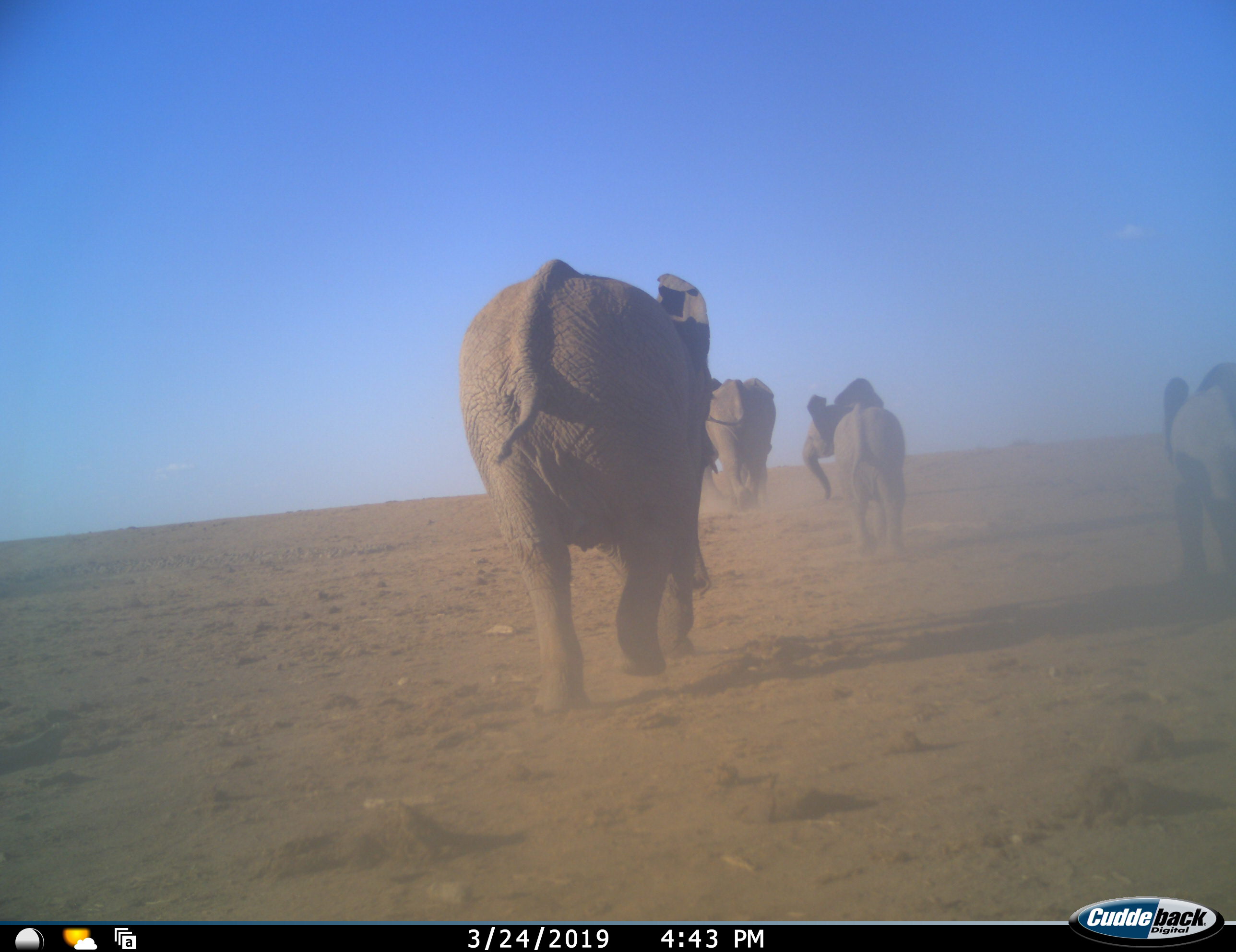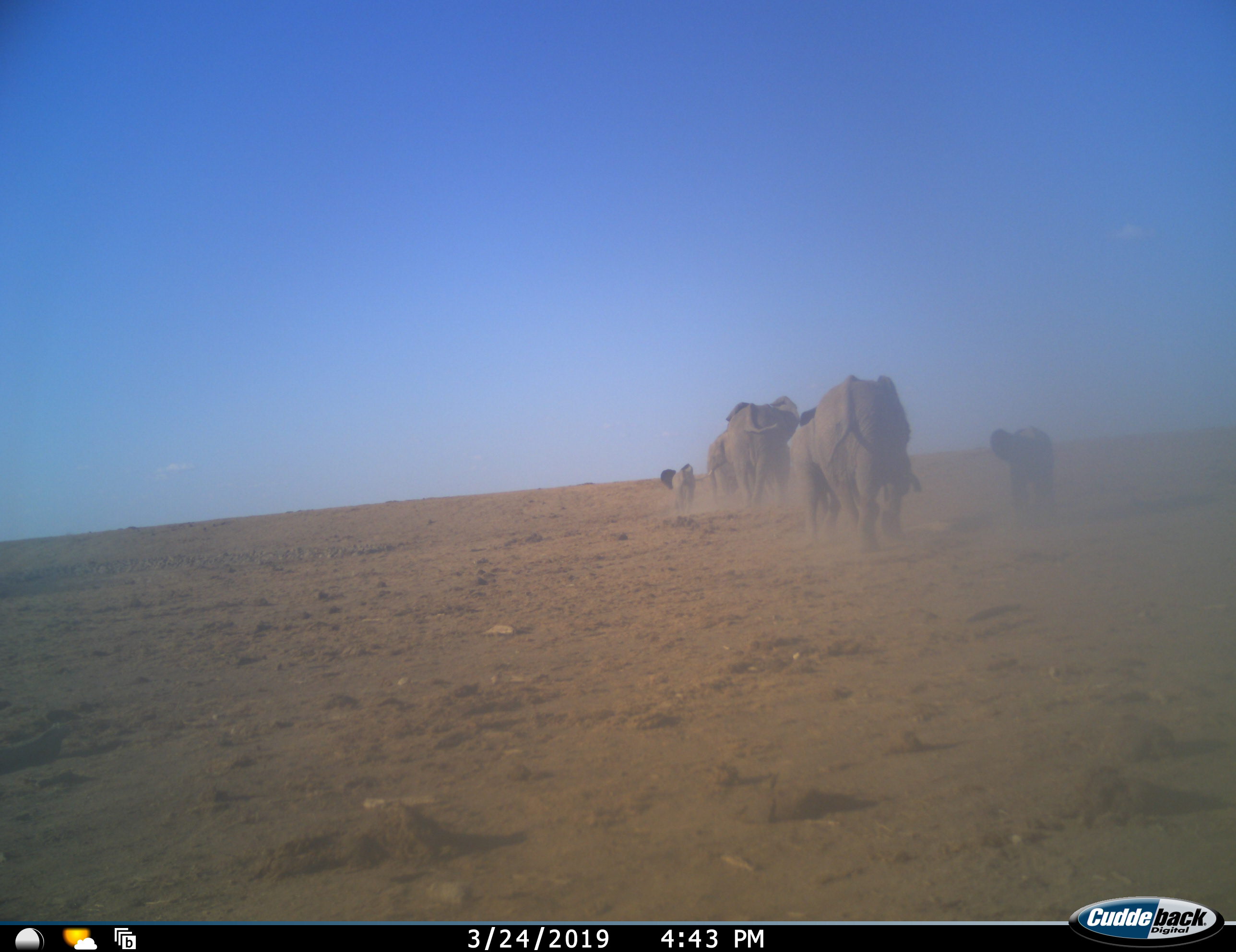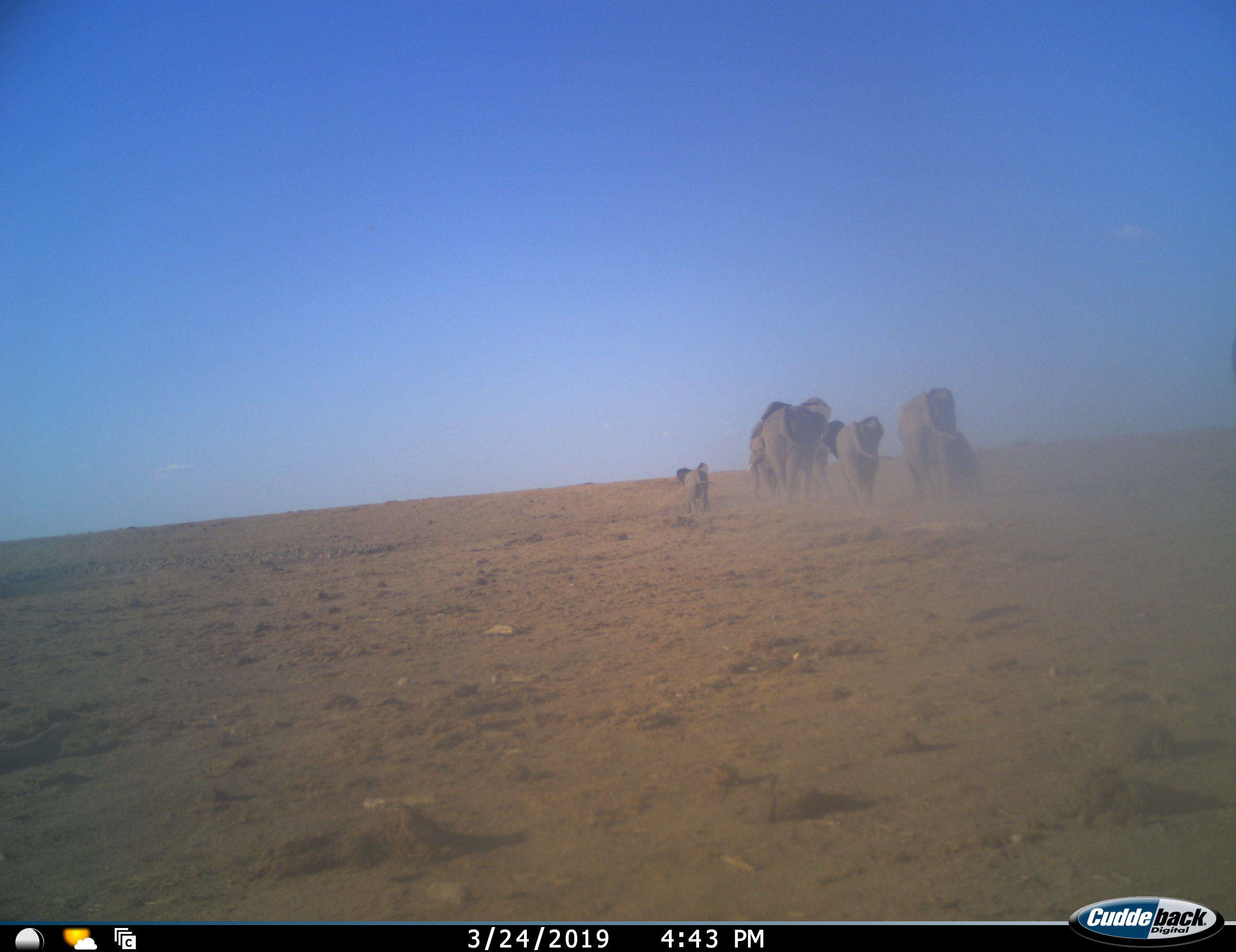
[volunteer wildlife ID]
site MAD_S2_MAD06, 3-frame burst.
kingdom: Animalia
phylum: Chordata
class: Mammalia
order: Proboscidea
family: Elephantidae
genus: Loxodonta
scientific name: Loxodonta africana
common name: african bush elephant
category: elephant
Elephant (african bush elephant) (Loxodonta africana), count 6. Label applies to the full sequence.